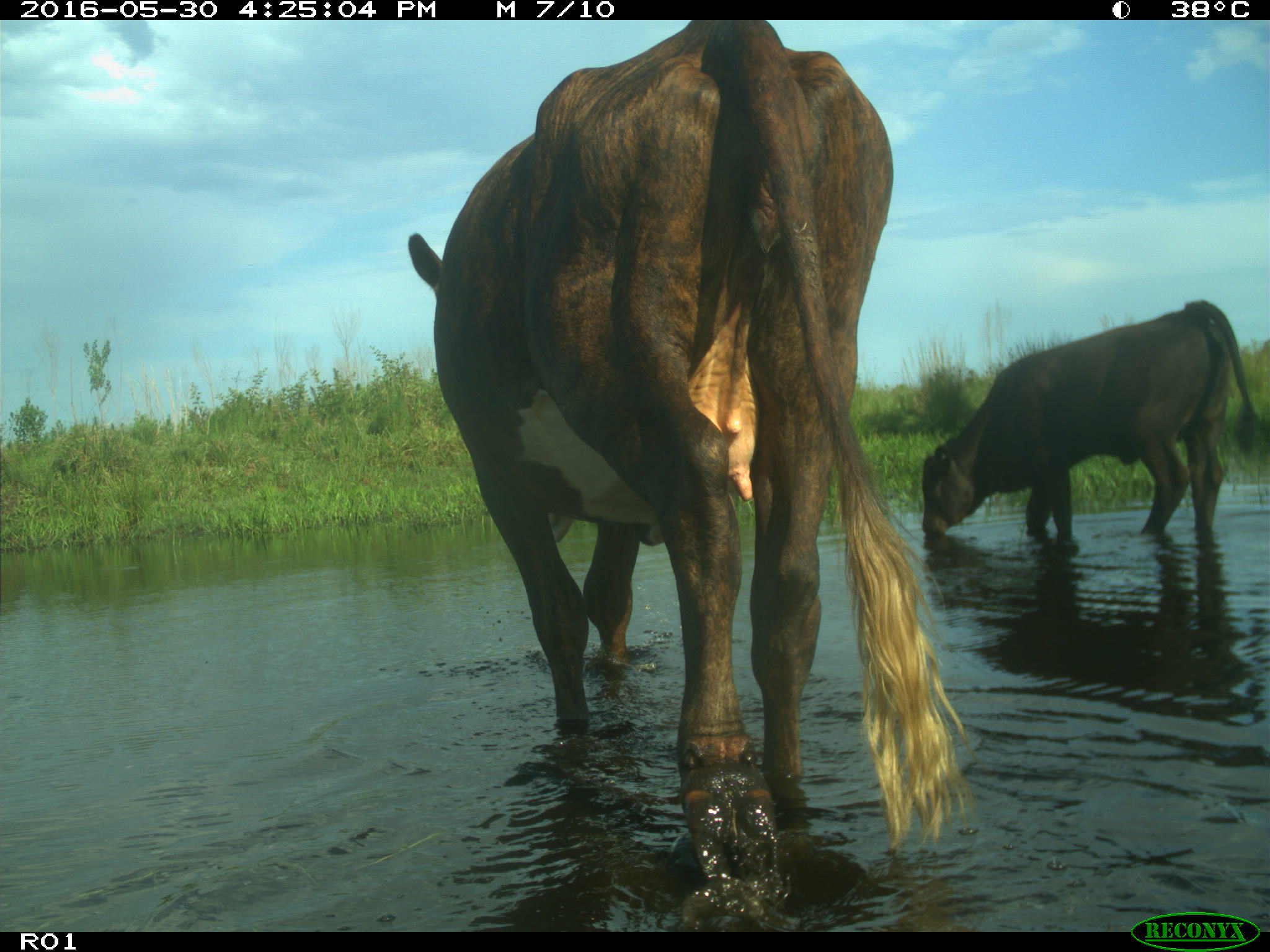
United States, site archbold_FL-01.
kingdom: Animalia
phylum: Chordata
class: Mammalia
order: Artiodactyla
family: Bovidae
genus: Bos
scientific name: Bos taurus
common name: domestic cow